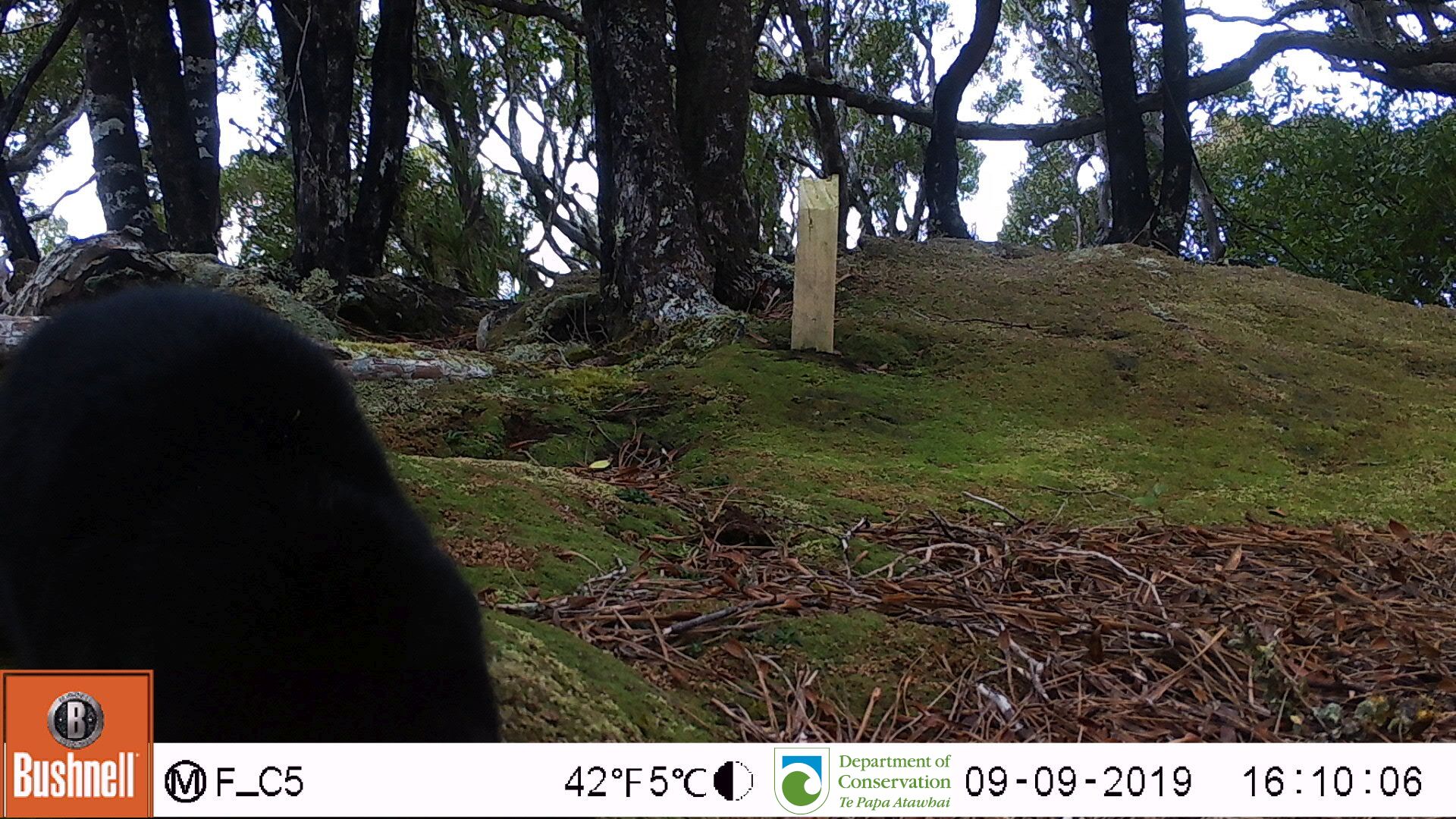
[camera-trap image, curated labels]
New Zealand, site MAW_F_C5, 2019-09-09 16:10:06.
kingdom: Animalia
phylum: Chordata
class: Mammalia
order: Carnivora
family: Felidae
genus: Felis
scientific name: Felis catus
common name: domestic cat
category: cat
Cat (domestic cat) (Felis catus).